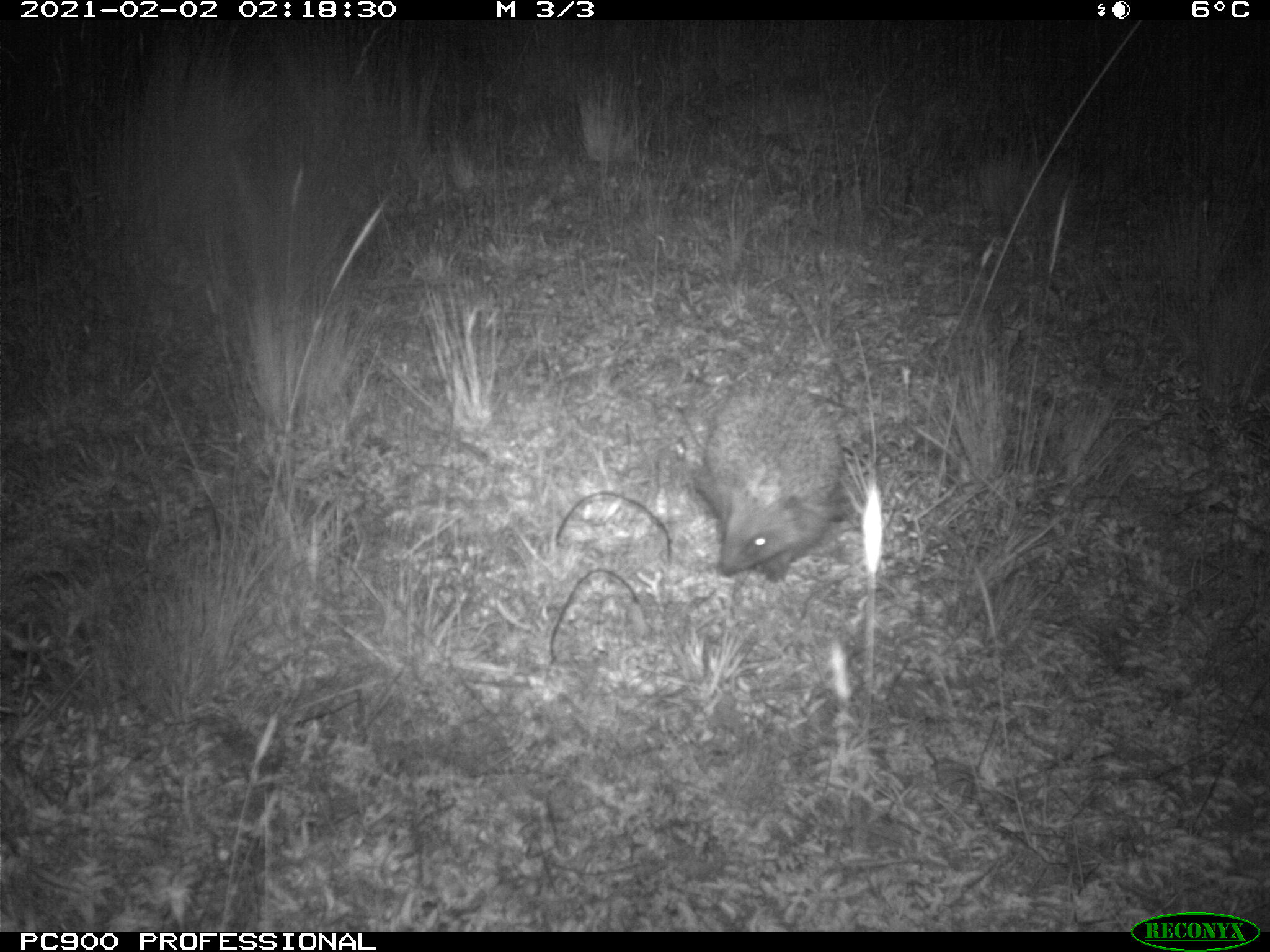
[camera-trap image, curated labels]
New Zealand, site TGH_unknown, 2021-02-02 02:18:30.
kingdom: Animalia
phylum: Chordata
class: Mammalia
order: Eulipotyphla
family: Erinaceidae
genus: Erinaceus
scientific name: Erinaceus europaeus europaeus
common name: european hedgehog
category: hedgehog